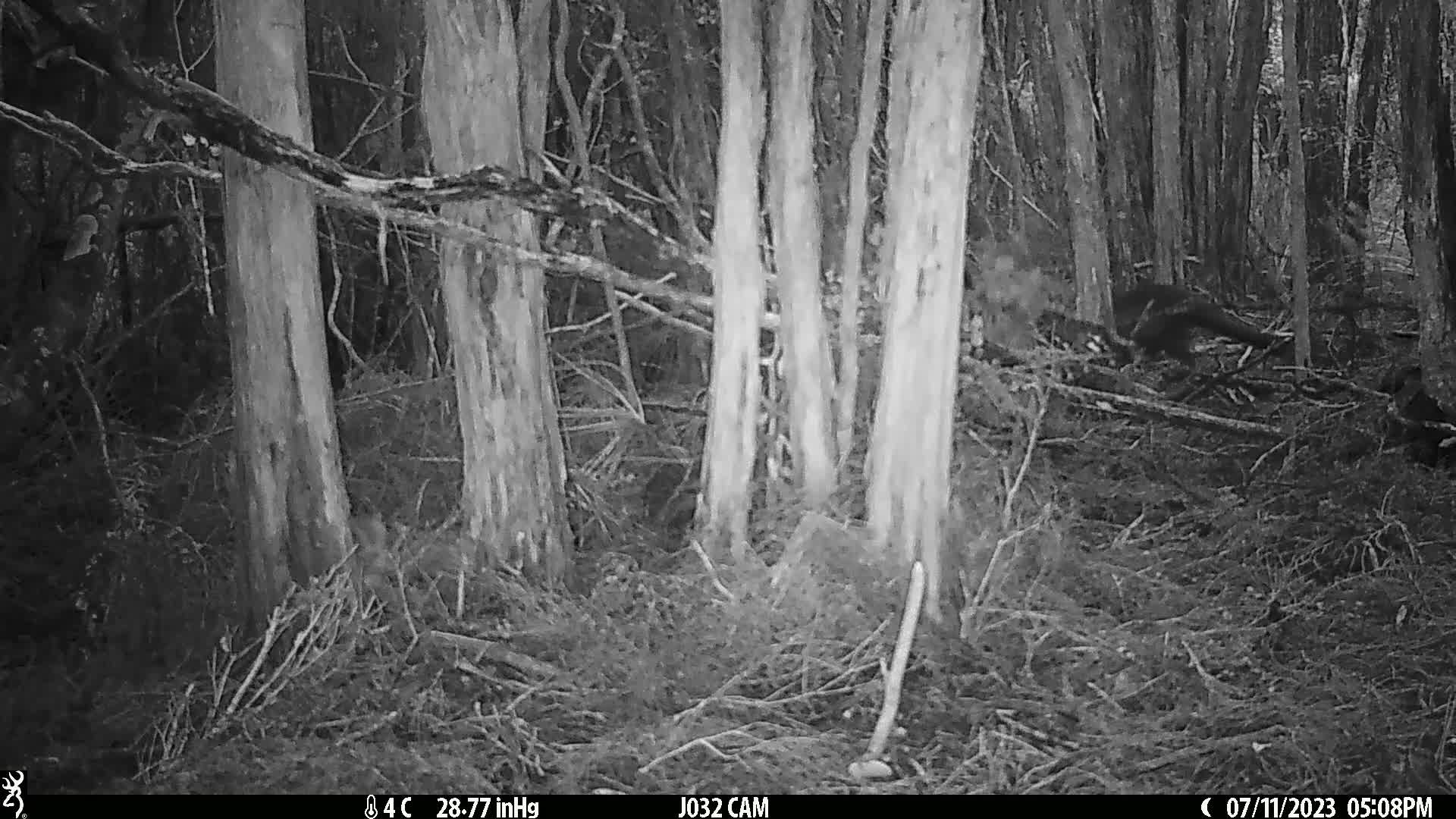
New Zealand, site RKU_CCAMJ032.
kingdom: Animalia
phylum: Chordata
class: Mammalia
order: Diprotodontia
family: Phalangeridae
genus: Trichosurus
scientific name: Trichosurus vulpecula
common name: common brushtail possum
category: possum